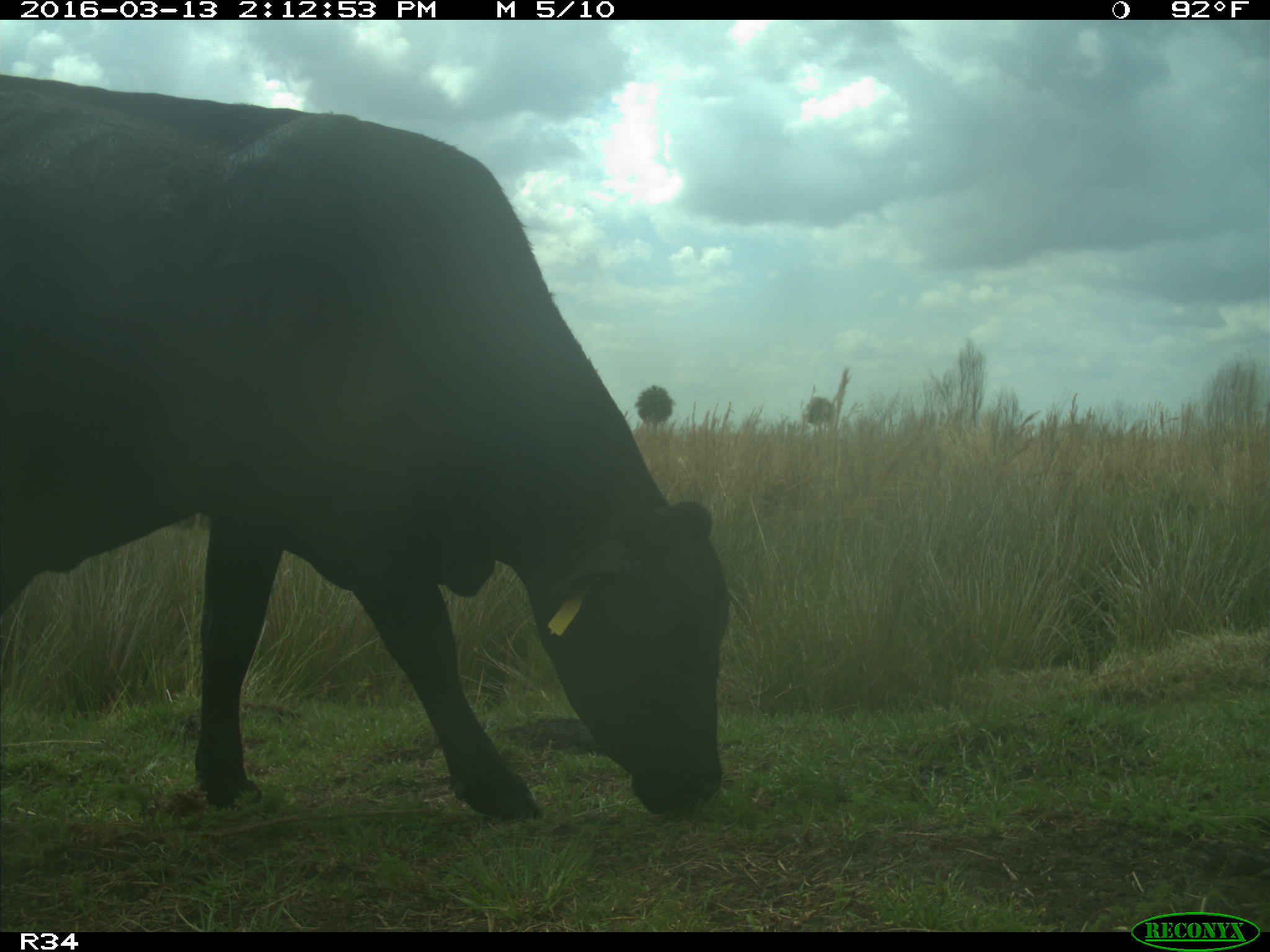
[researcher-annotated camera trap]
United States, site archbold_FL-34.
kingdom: Animalia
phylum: Chordata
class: Mammalia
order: Artiodactyla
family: Bovidae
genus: Bos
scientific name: Bos taurus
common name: domestic cow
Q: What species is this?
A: Bos taurus (domestic cow).